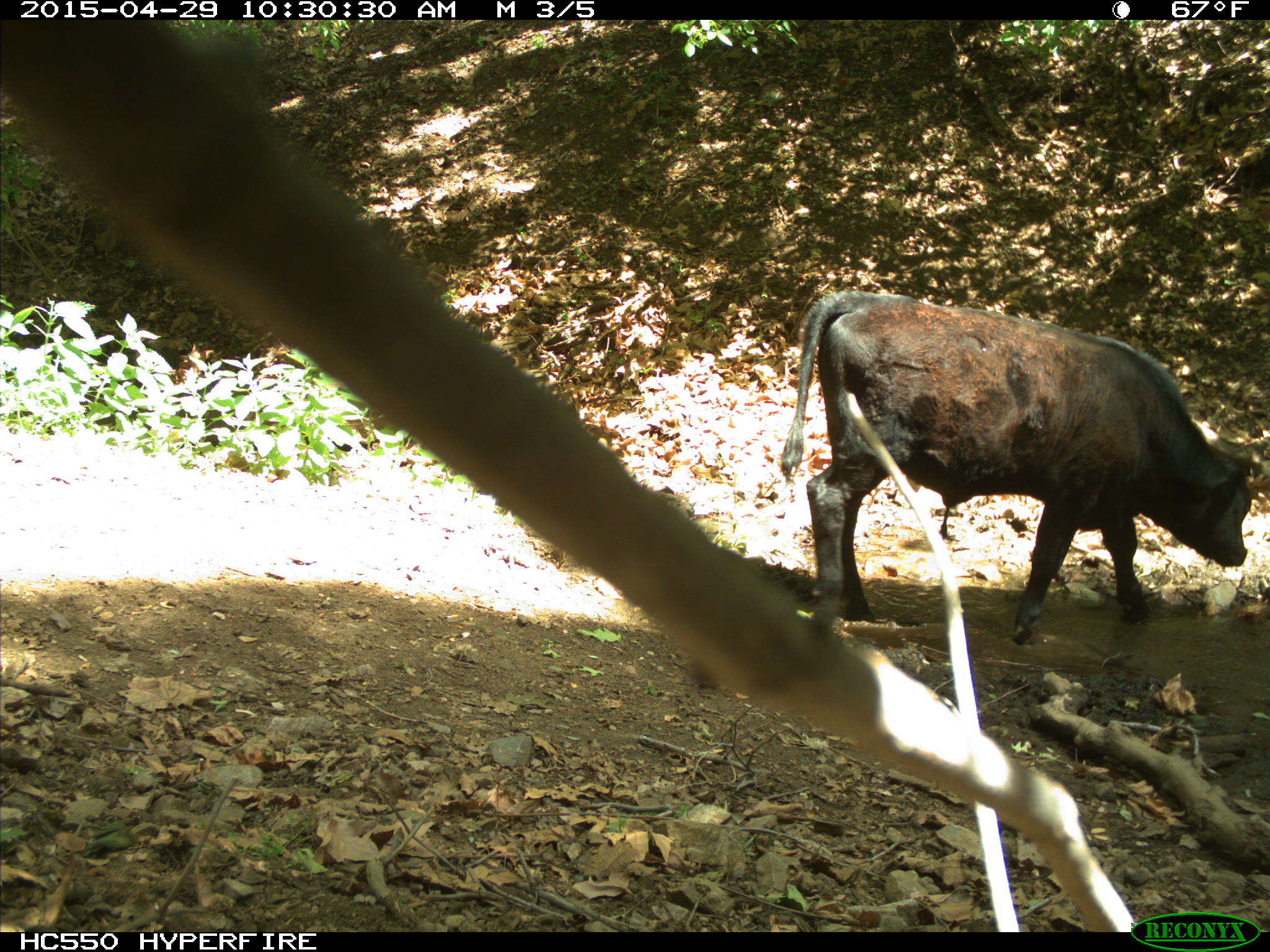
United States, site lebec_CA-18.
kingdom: Animalia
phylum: Chordata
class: Mammalia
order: Artiodactyla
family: Bovidae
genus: Bos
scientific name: Bos taurus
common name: domestic cow